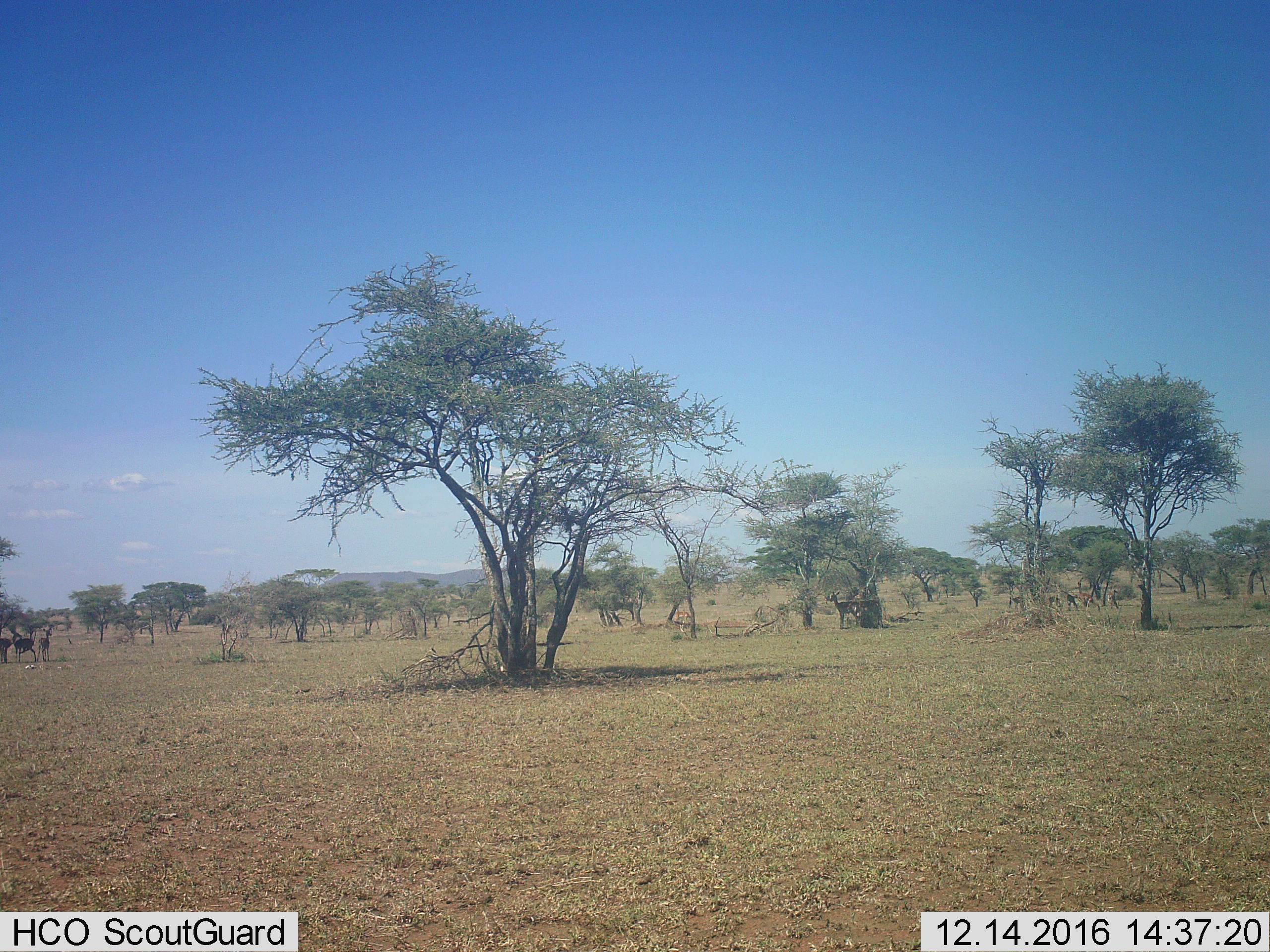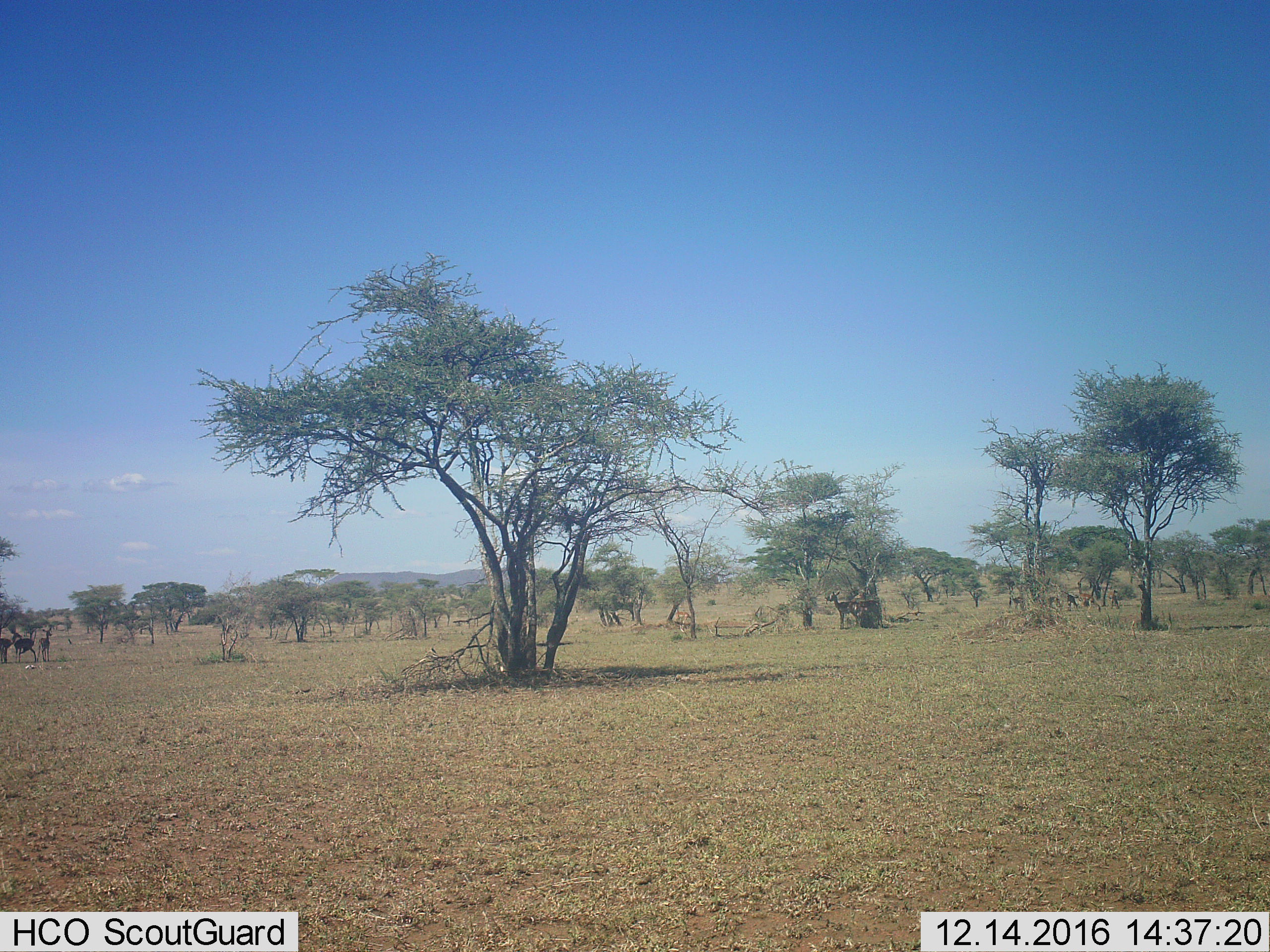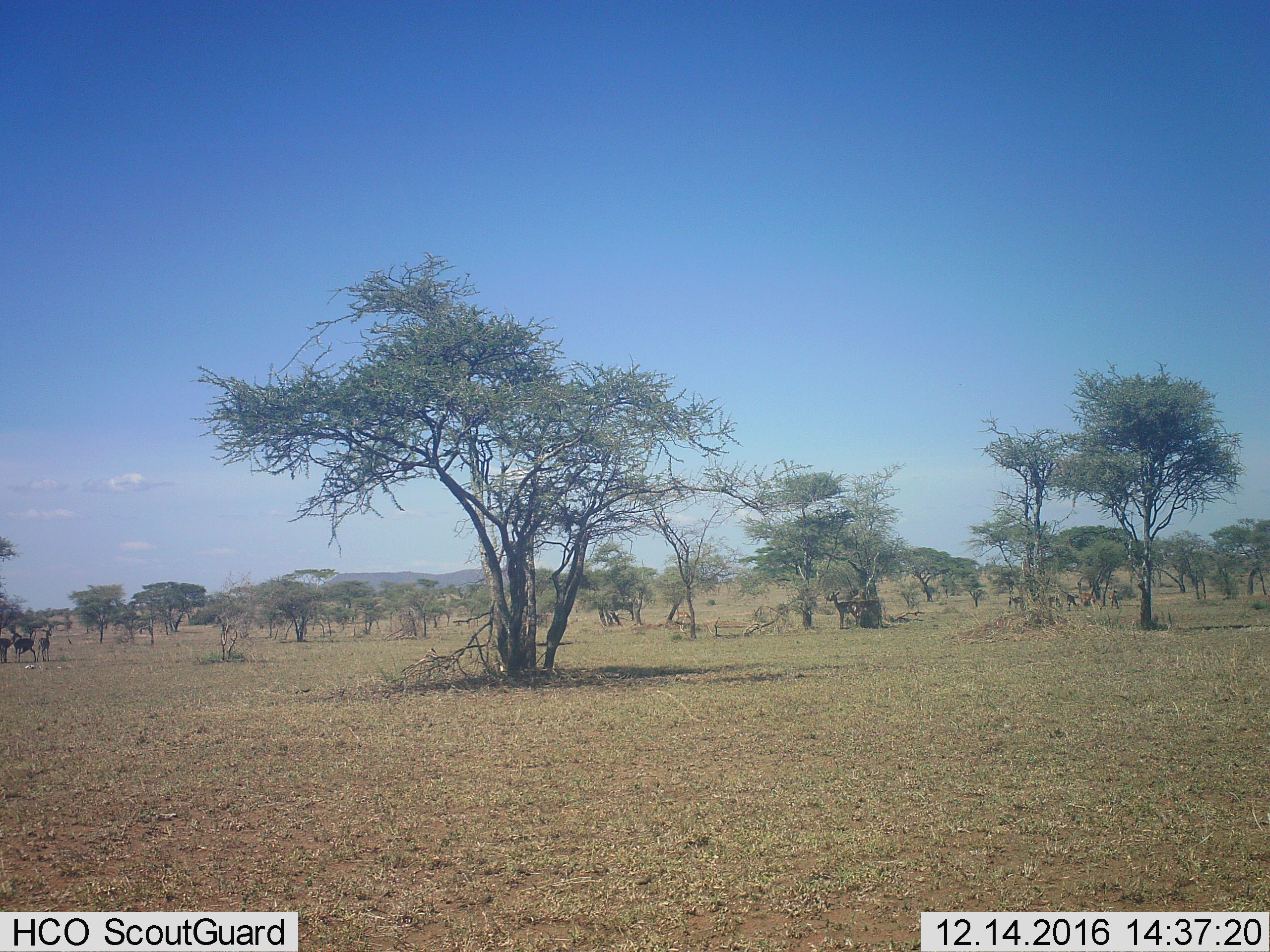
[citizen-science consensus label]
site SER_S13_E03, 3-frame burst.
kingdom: Animalia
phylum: Chordata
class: Mammalia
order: Artiodactyla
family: Bovidae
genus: Eudorcas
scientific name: Eudorcas thomsonii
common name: thomson's gazelle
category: gazellethomsons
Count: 11-50.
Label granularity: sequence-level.